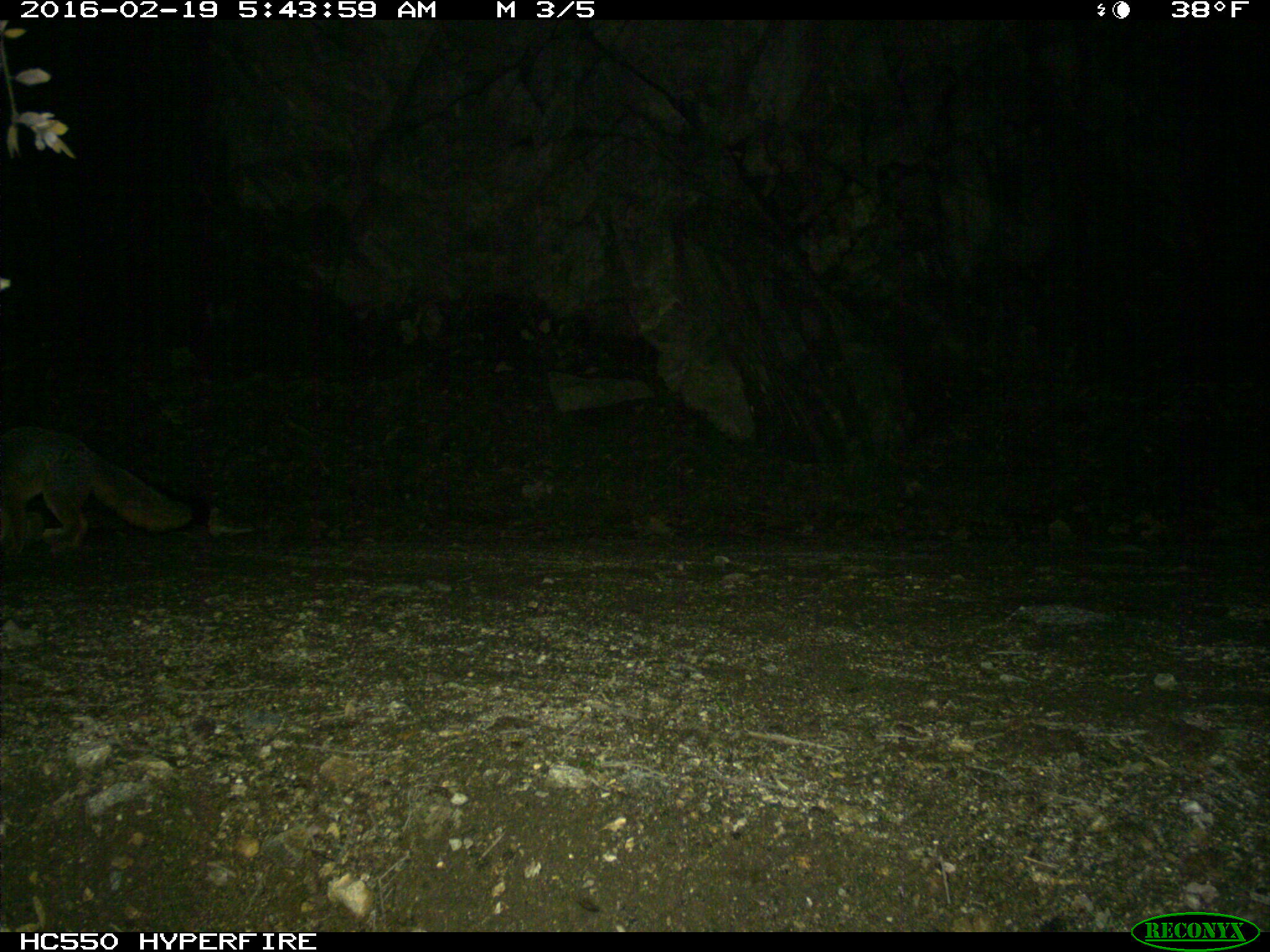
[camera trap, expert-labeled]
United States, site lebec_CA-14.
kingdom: Animalia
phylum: Chordata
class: Mammalia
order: Carnivora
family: Canidae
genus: Urocyon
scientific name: Urocyon cinereoargenteus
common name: gray fox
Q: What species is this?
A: Urocyon cinereoargenteus (gray fox).